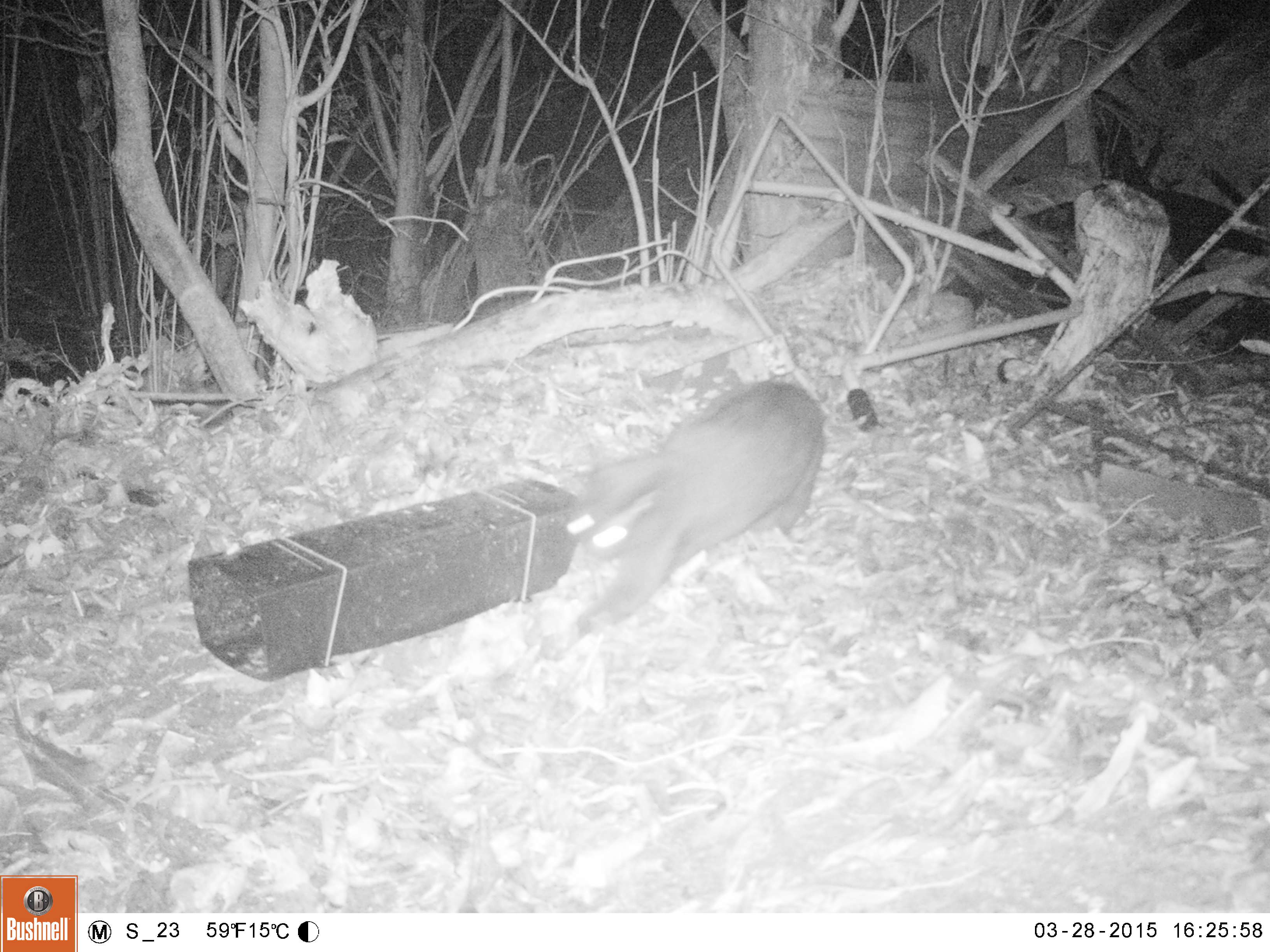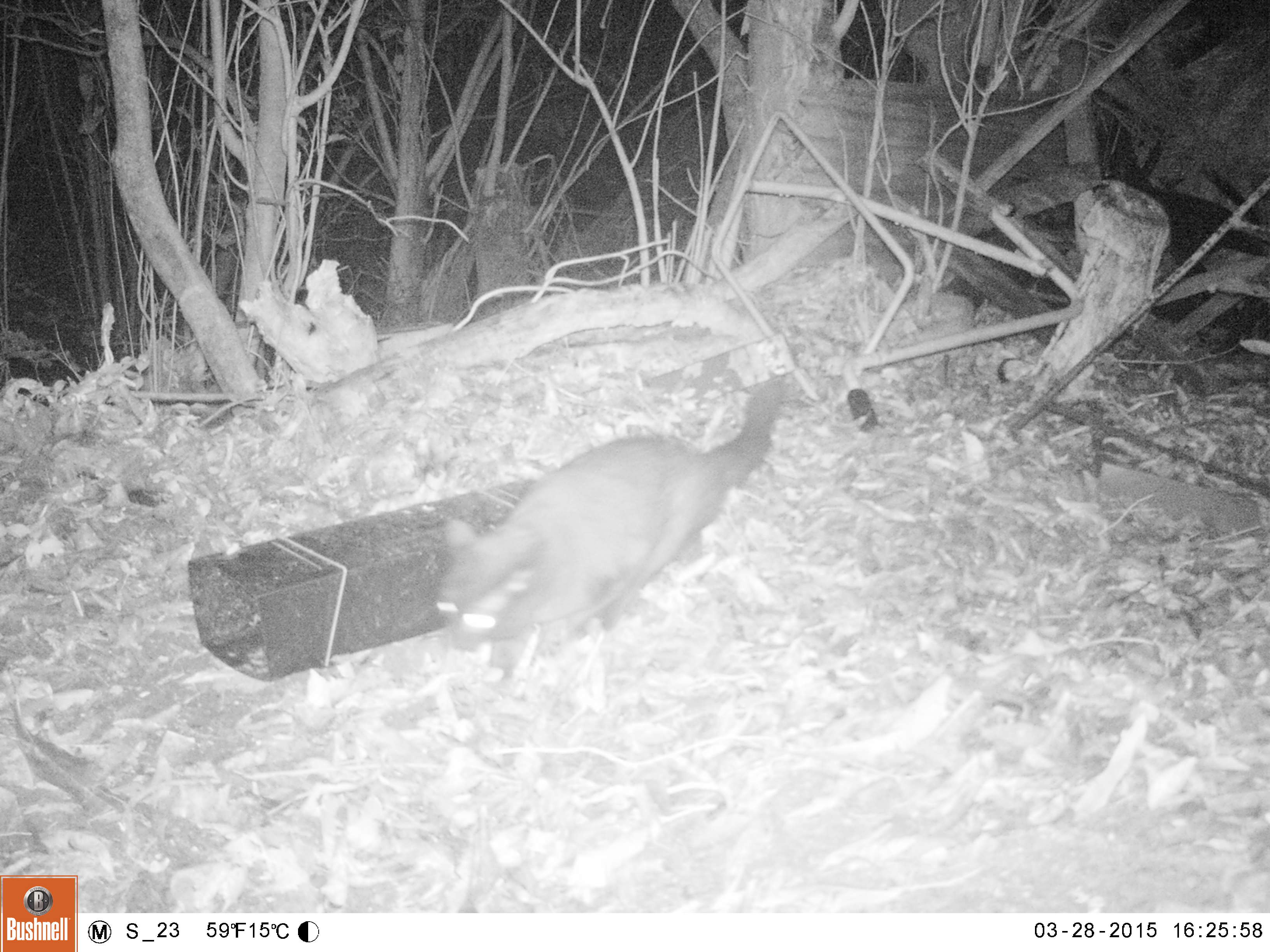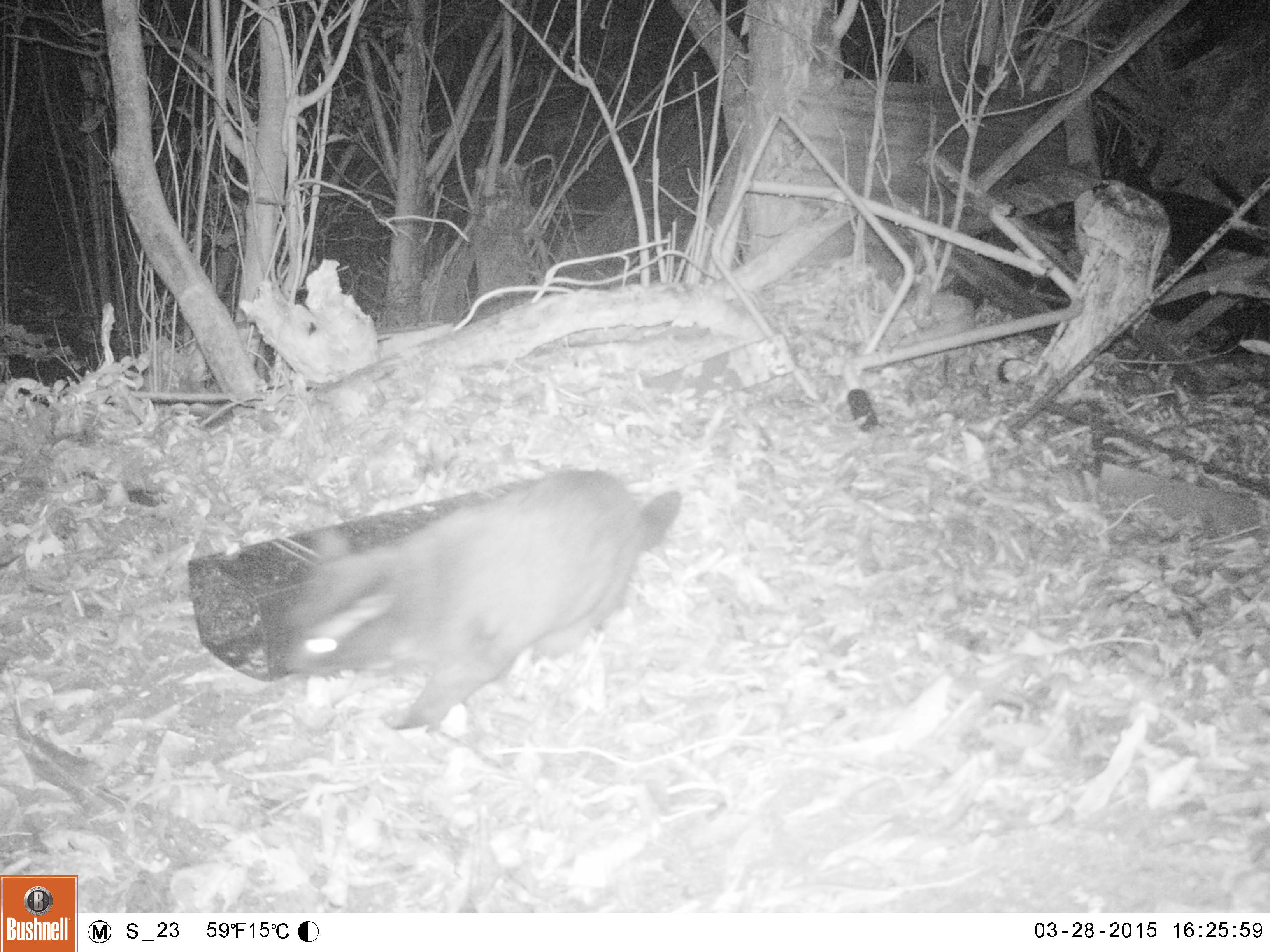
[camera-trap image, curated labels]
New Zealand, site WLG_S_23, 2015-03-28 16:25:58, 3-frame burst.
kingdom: Animalia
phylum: Chordata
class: Mammalia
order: Carnivora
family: Felidae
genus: Felis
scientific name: Felis catus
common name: domestic cat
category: cat